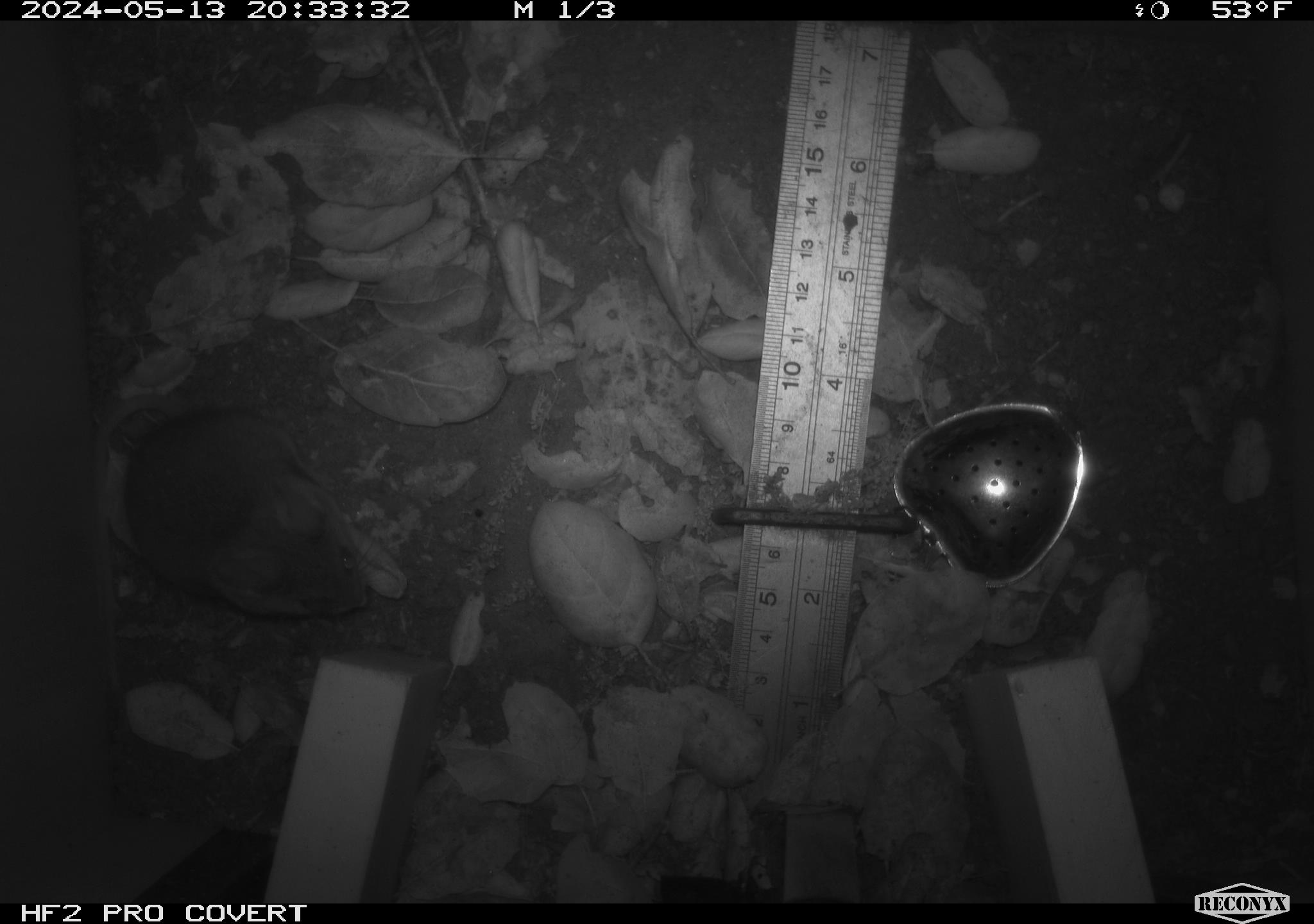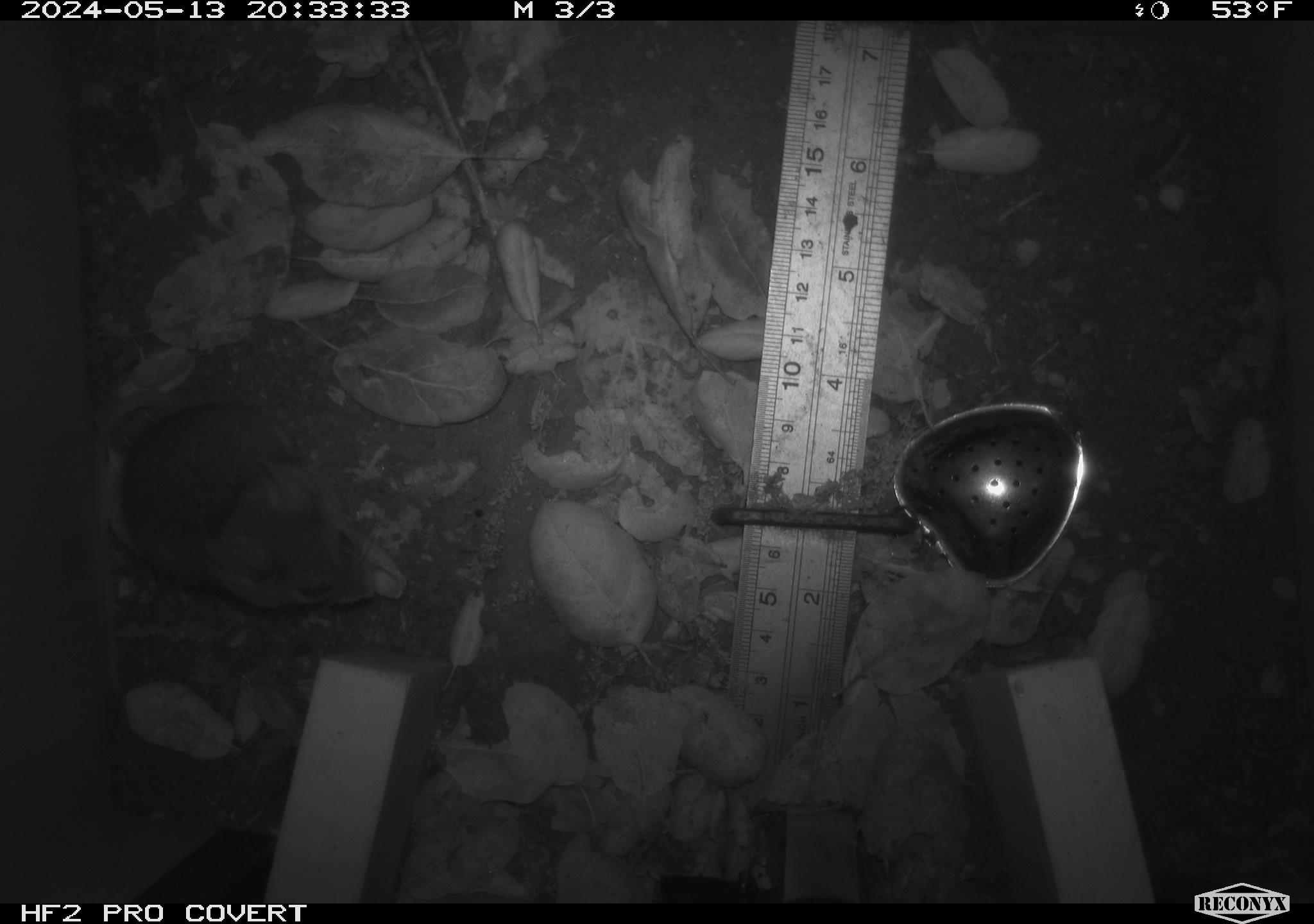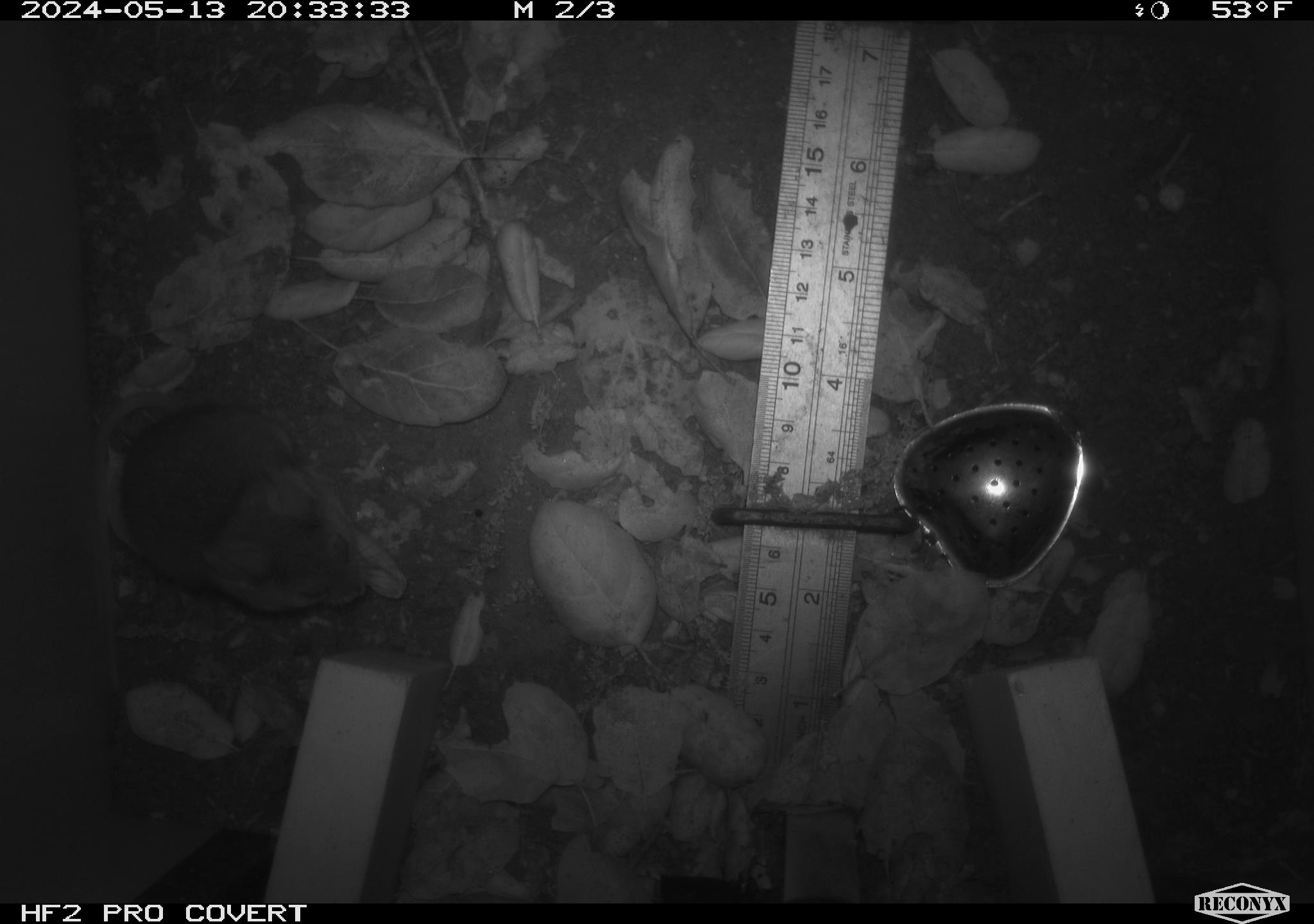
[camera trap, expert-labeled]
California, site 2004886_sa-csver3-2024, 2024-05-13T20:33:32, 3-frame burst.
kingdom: Animalia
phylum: Chordata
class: Mammalia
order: Rodentia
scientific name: Rodentia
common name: rodent